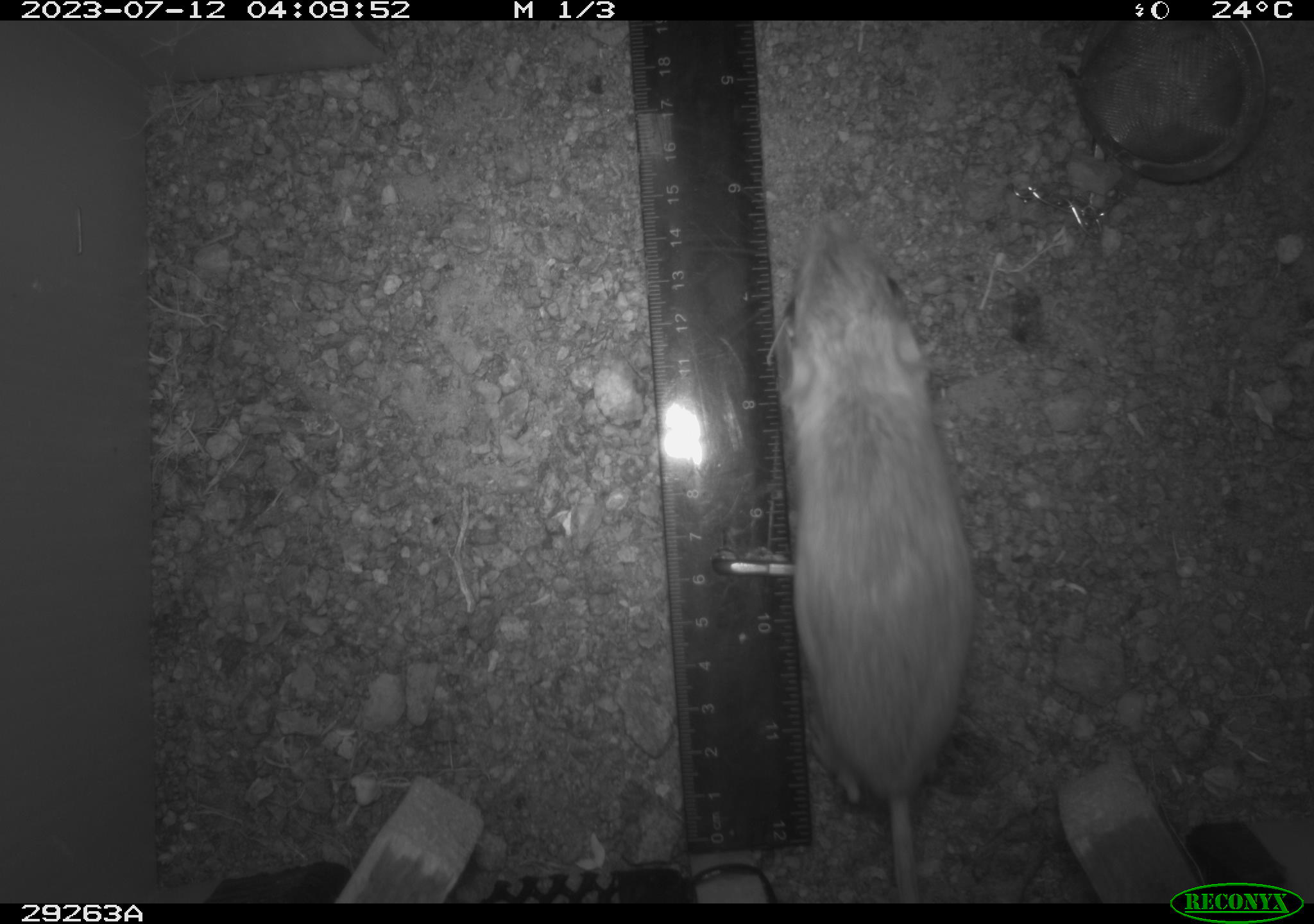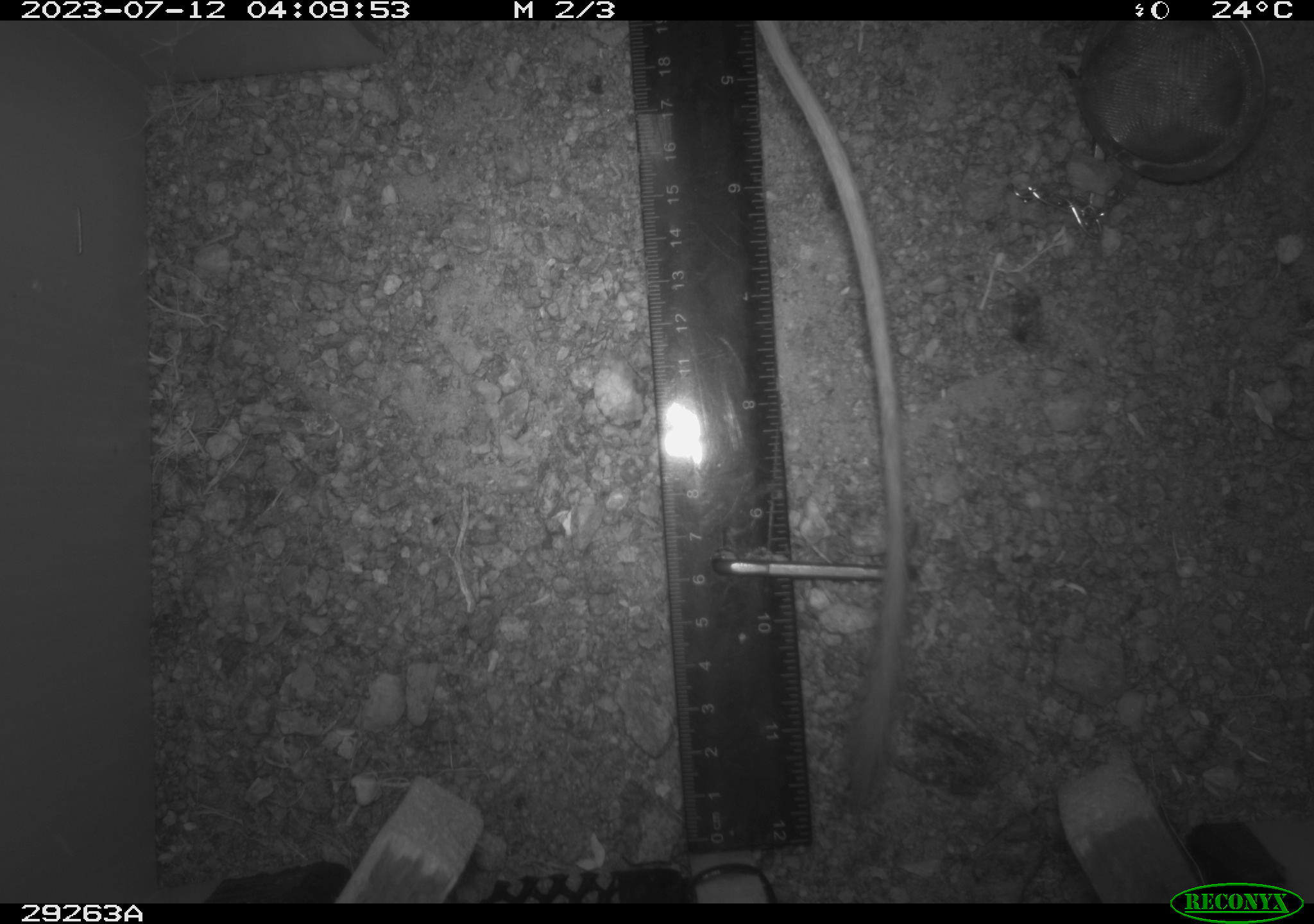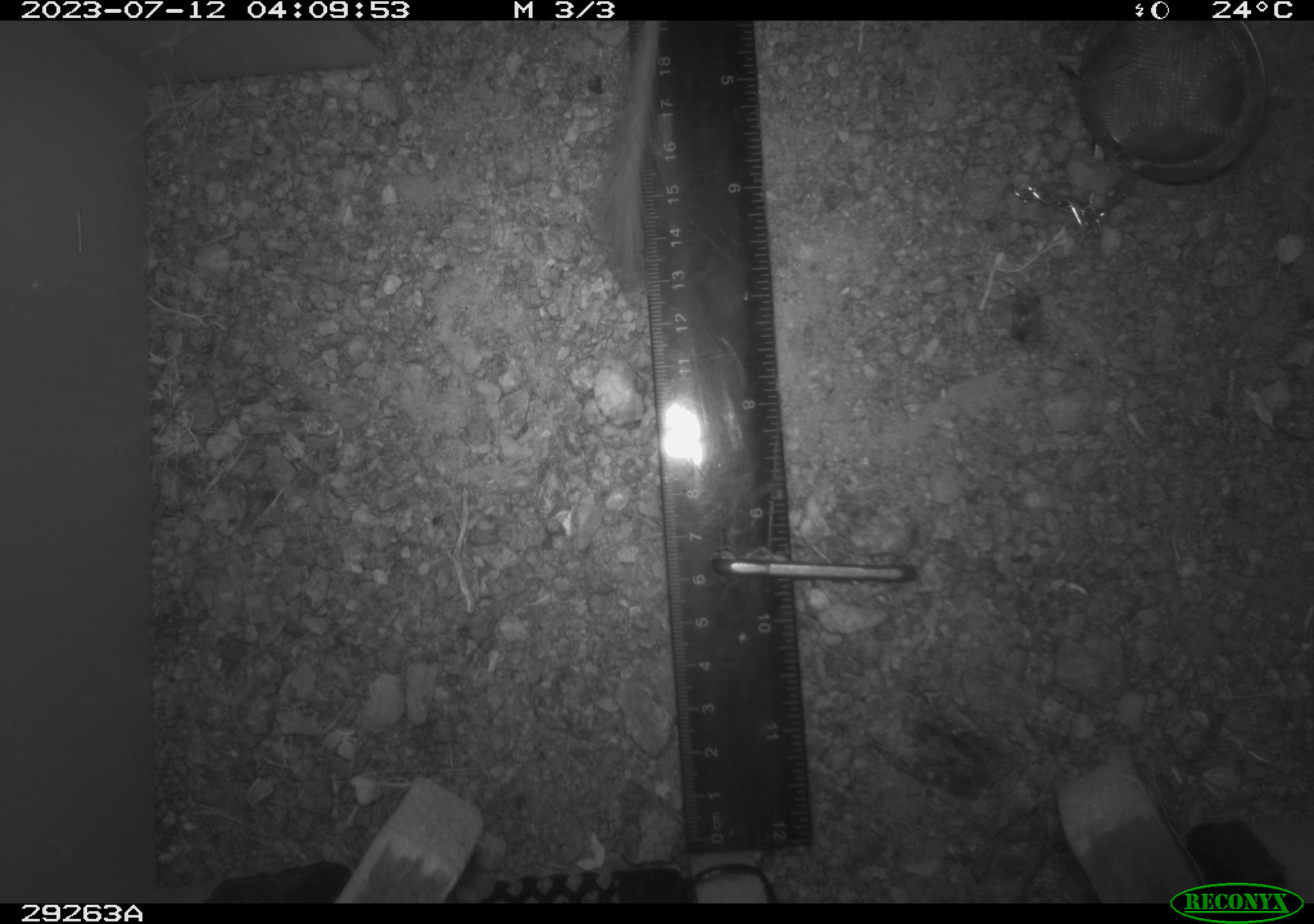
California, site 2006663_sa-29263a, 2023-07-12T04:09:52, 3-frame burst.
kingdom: Animalia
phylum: Chordata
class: Mammalia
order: Rodentia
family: Heteromyidae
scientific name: Heteromyidae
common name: kangaroo rats and pocket mice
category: heteromyidae family